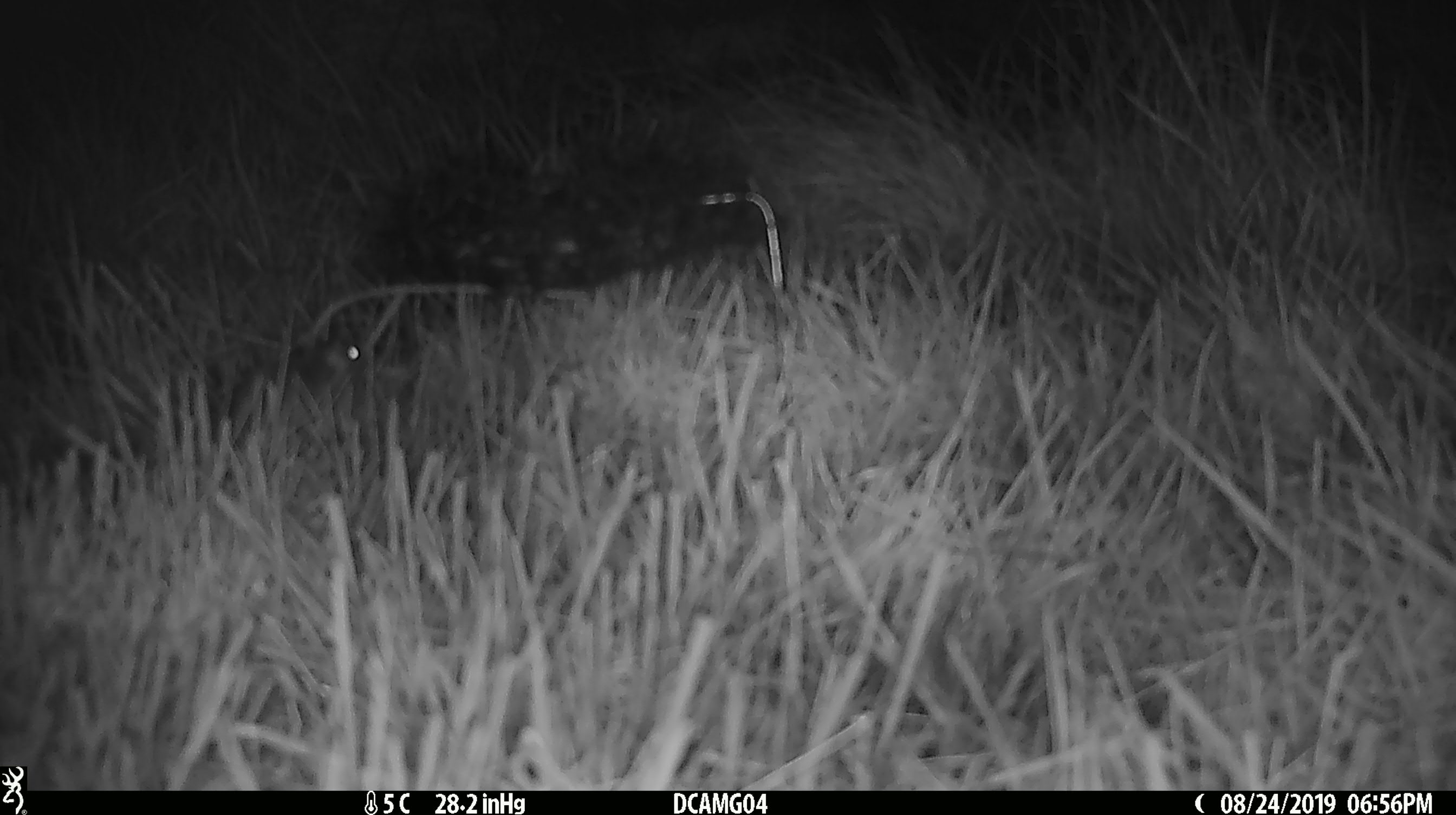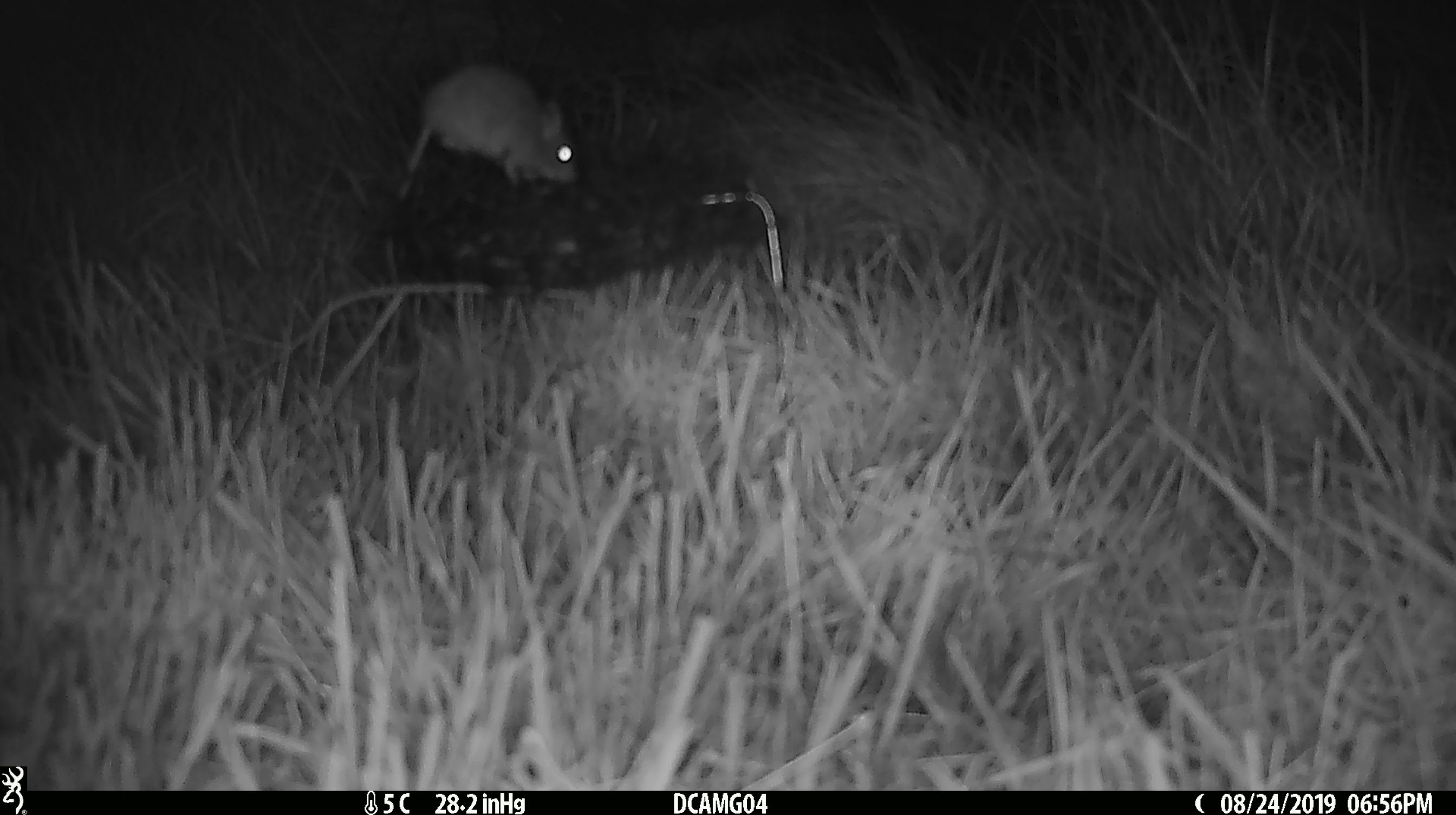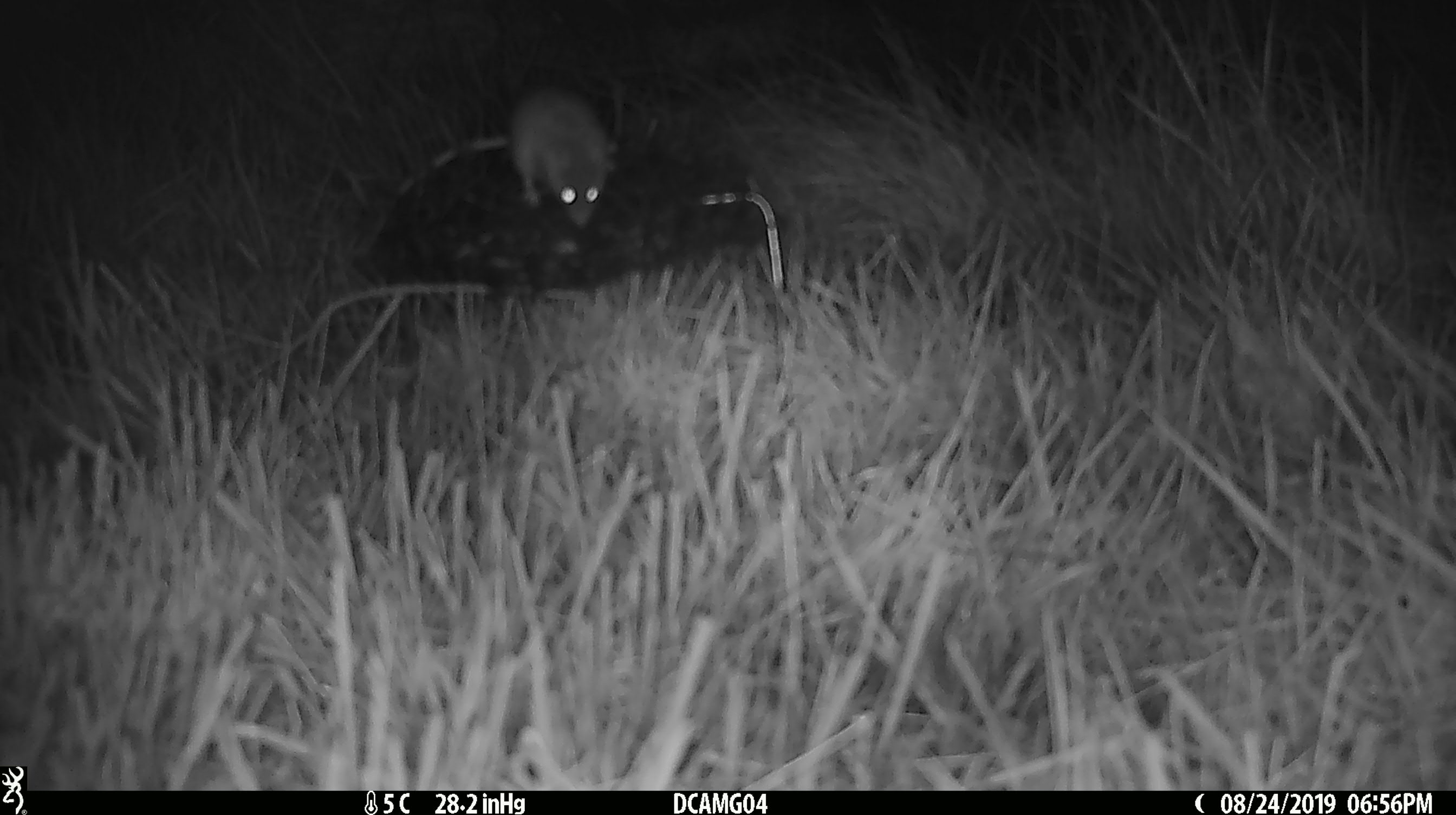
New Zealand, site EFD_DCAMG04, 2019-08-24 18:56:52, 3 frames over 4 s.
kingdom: Animalia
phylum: Chordata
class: Mammalia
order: Rodentia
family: Muridae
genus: Mus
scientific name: Mus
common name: mouse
Mouse (Mus).